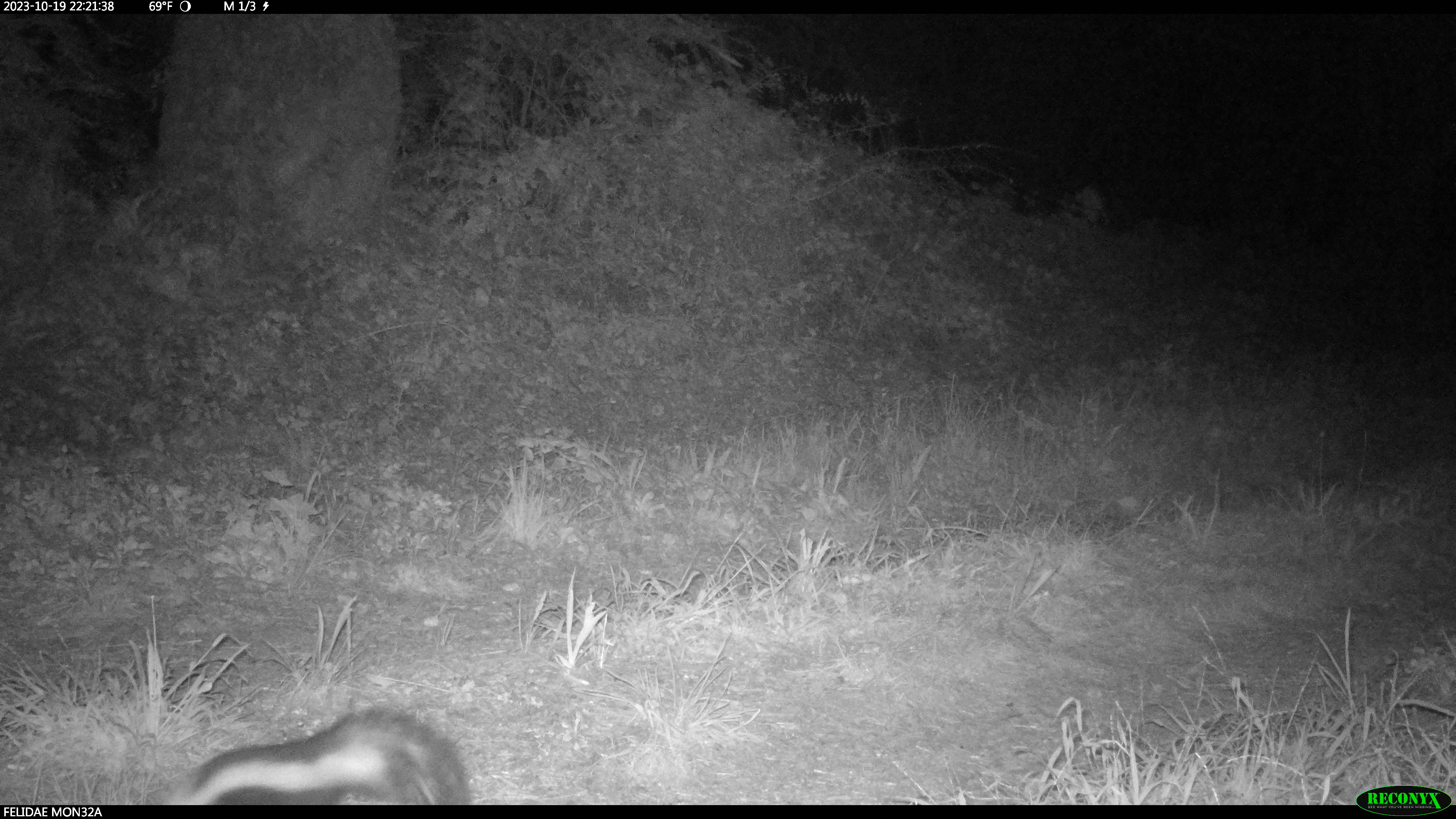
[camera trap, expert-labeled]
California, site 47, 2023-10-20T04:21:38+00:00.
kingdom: Animalia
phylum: Chordata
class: Mammalia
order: Carnivora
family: Mephitidae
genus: Mephitis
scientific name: Mephitis mephitis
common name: striped skunk